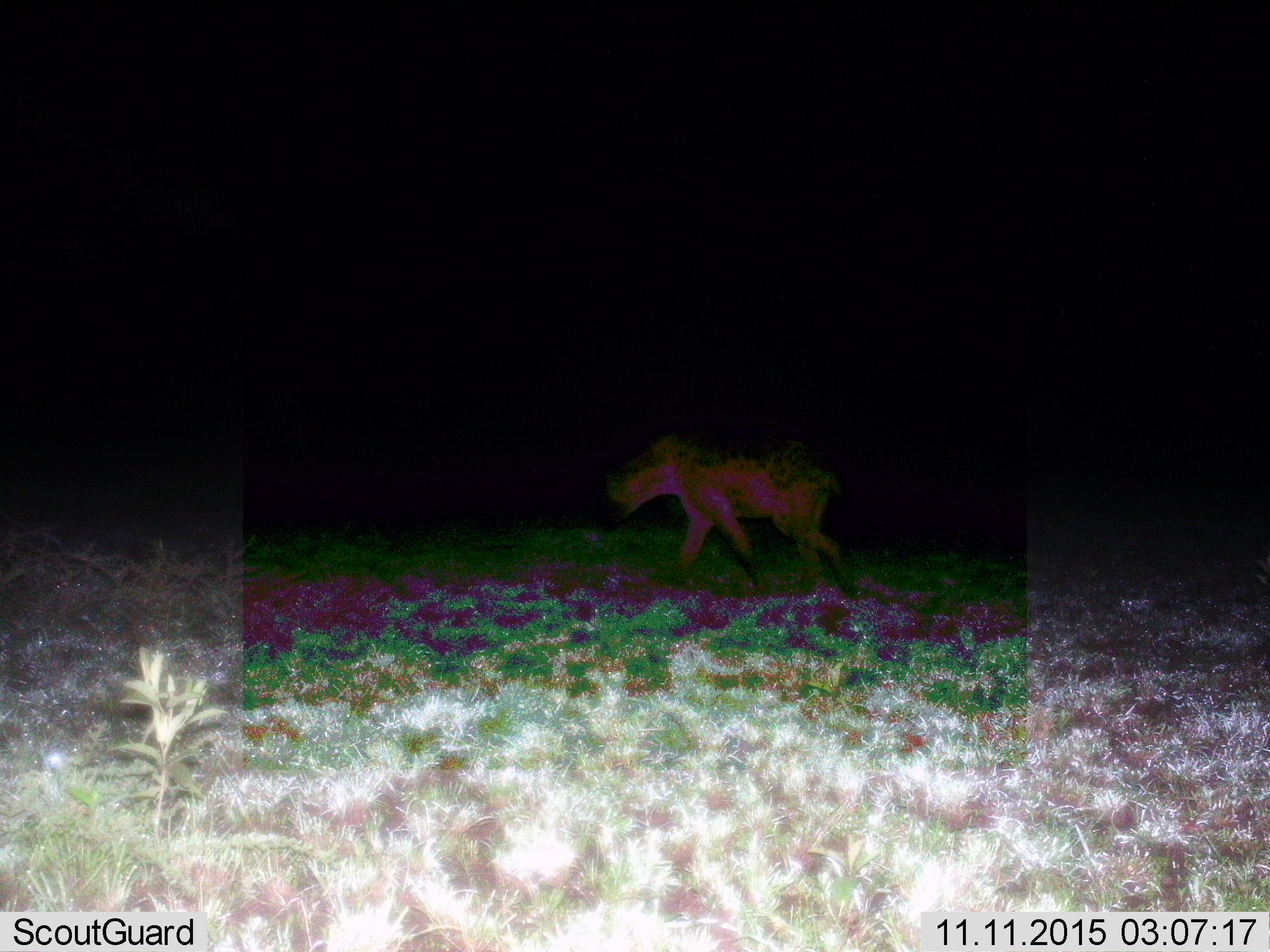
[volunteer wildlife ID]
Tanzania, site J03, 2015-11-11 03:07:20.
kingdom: Animalia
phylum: Chordata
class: Mammalia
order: Carnivora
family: Hyaenidae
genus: Crocuta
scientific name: Crocuta crocuta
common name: spotted hyena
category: hyenaspotted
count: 1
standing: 0%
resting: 0%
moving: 100%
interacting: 0%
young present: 0%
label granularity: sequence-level